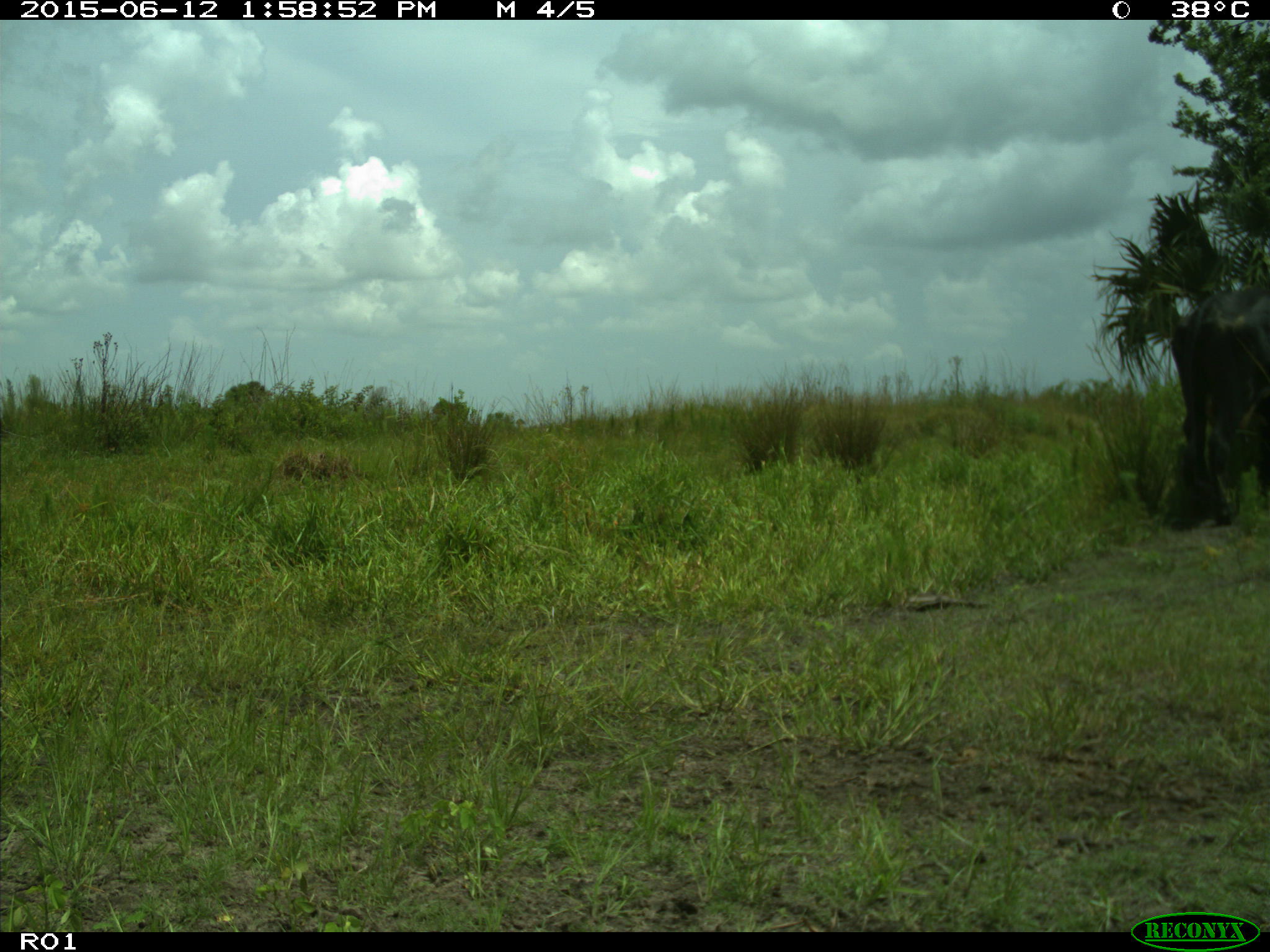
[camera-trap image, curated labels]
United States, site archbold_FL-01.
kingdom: Animalia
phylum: Chordata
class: Mammalia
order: Artiodactyla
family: Bovidae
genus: Bos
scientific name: Bos taurus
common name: domestic cow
Bos taurus (domestic cow).